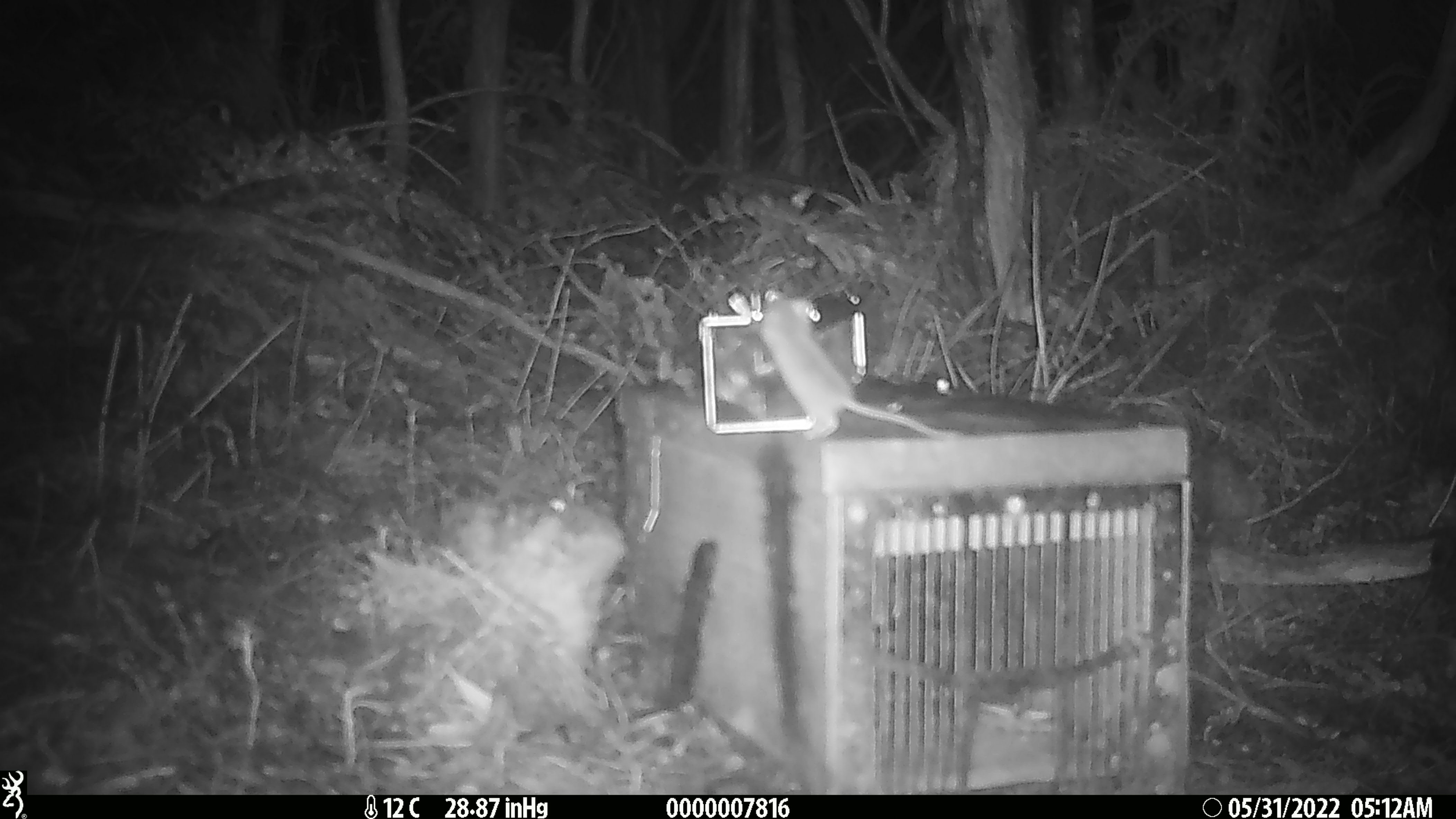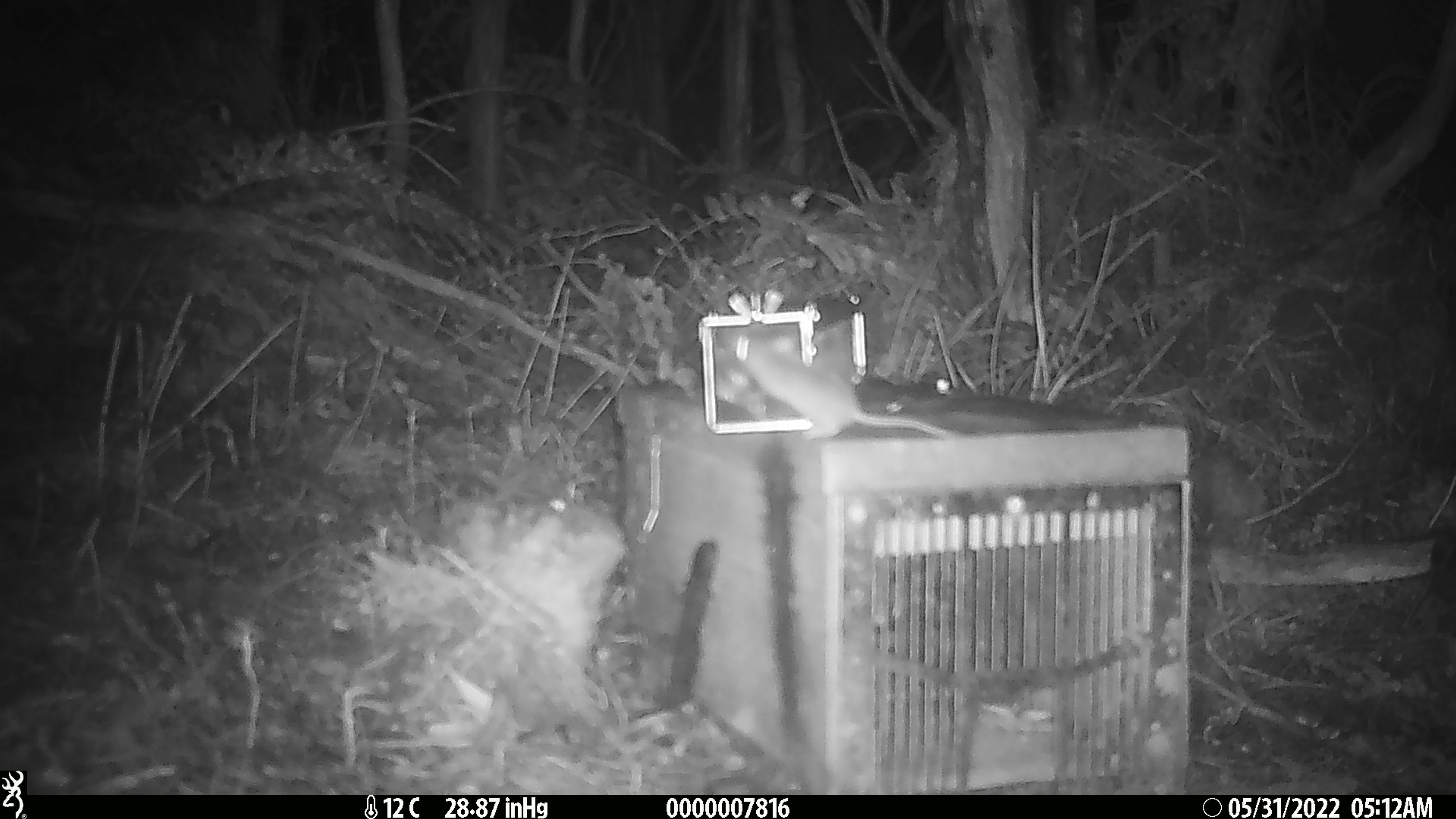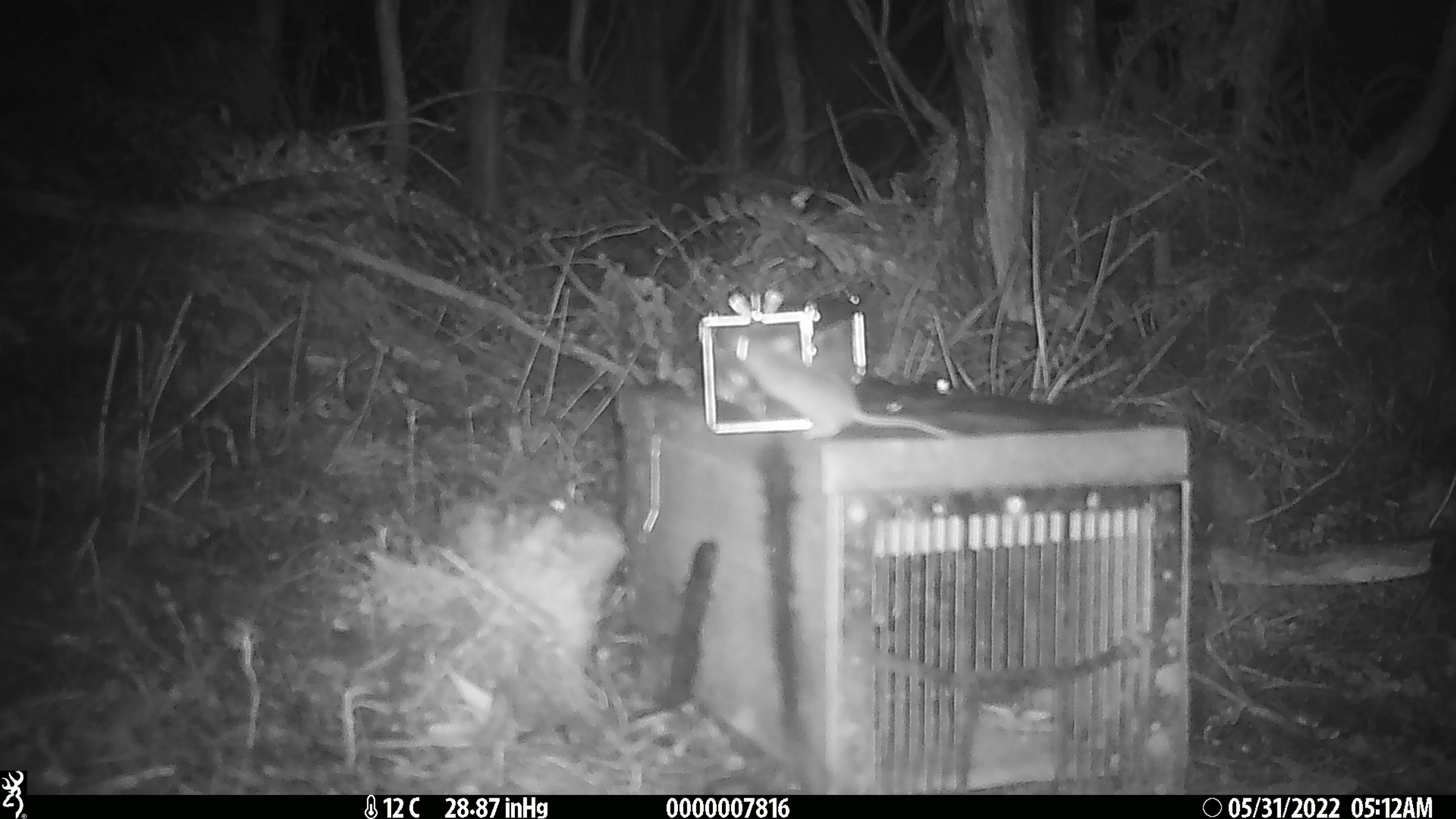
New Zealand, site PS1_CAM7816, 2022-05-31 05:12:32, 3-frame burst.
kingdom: Animalia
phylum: Chordata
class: Mammalia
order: Rodentia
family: Muridae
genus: Mus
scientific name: Mus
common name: mouse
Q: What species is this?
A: Mouse (Mus).